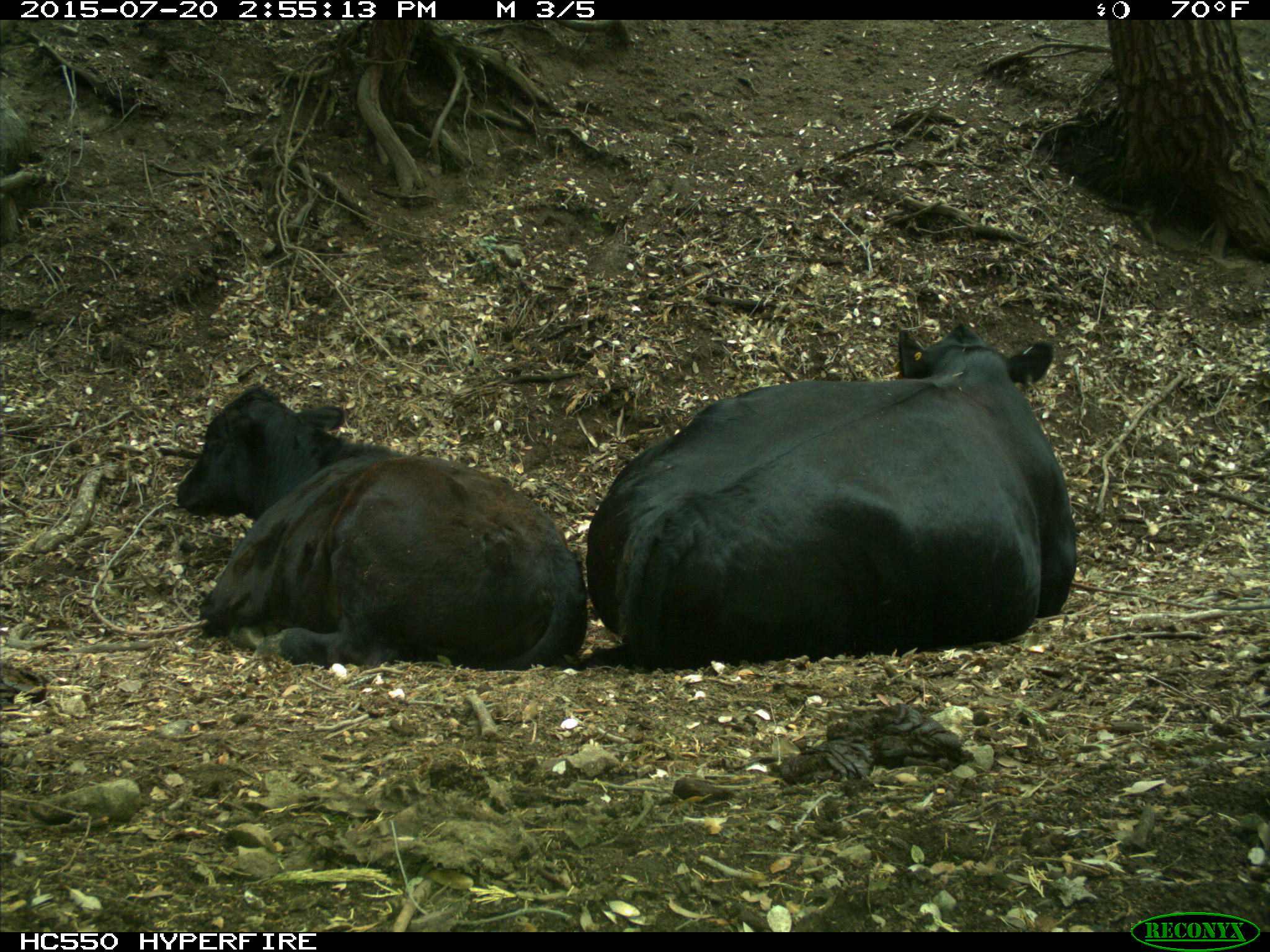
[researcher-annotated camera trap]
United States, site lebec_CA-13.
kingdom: Animalia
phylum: Chordata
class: Mammalia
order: Artiodactyla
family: Bovidae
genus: Bos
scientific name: Bos taurus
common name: domestic cow